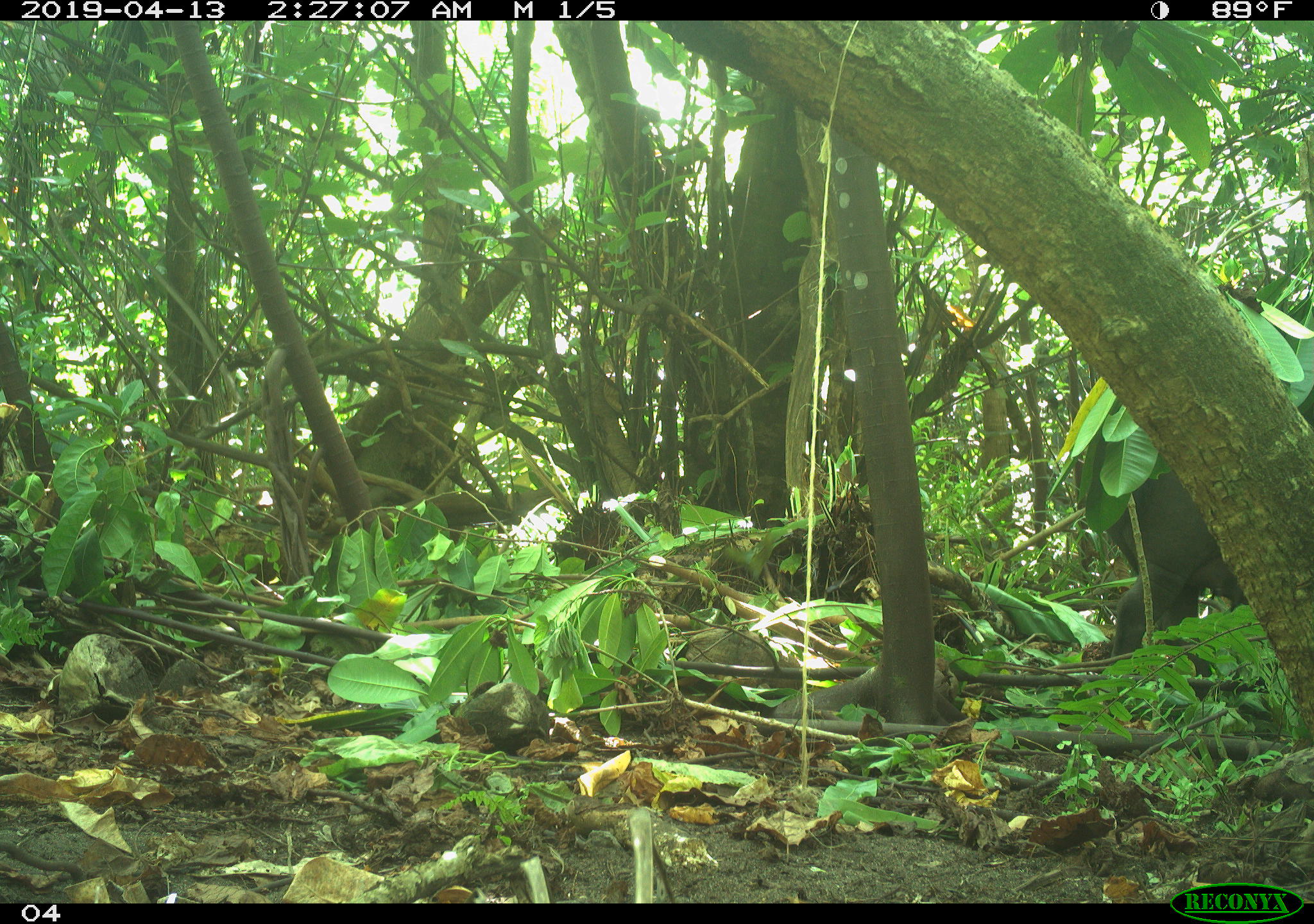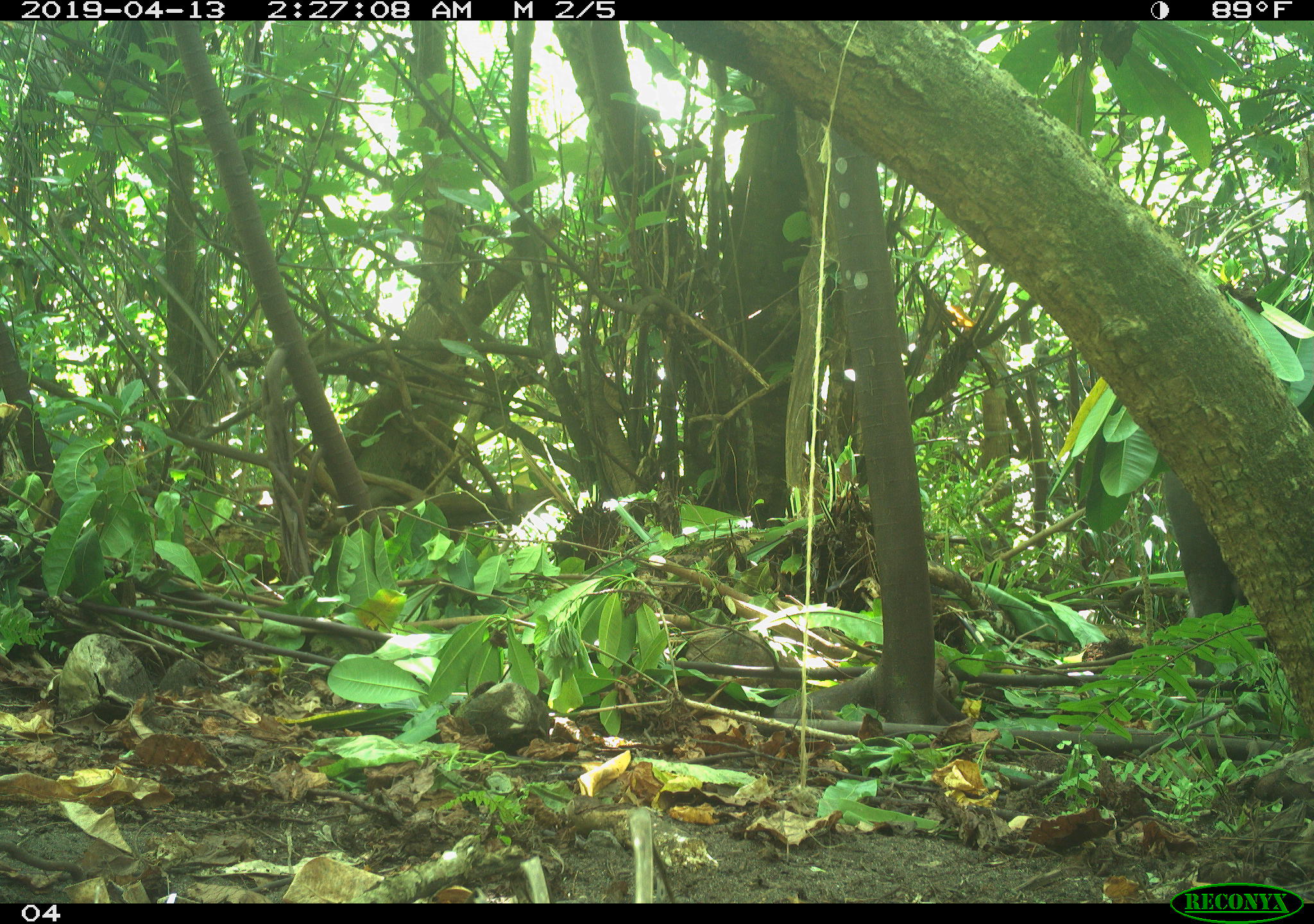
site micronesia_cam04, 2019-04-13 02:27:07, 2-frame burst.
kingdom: Animalia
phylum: Chordata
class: Mammalia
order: Artiodactyla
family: Suidae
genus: Sus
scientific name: Sus scrofa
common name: pig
Pig (Sus scrofa).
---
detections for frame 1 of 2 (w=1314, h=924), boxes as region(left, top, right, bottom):
pig: region(1091, 479, 1236, 651)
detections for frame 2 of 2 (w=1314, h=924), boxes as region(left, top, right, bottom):
pig: region(1178, 472, 1236, 682)